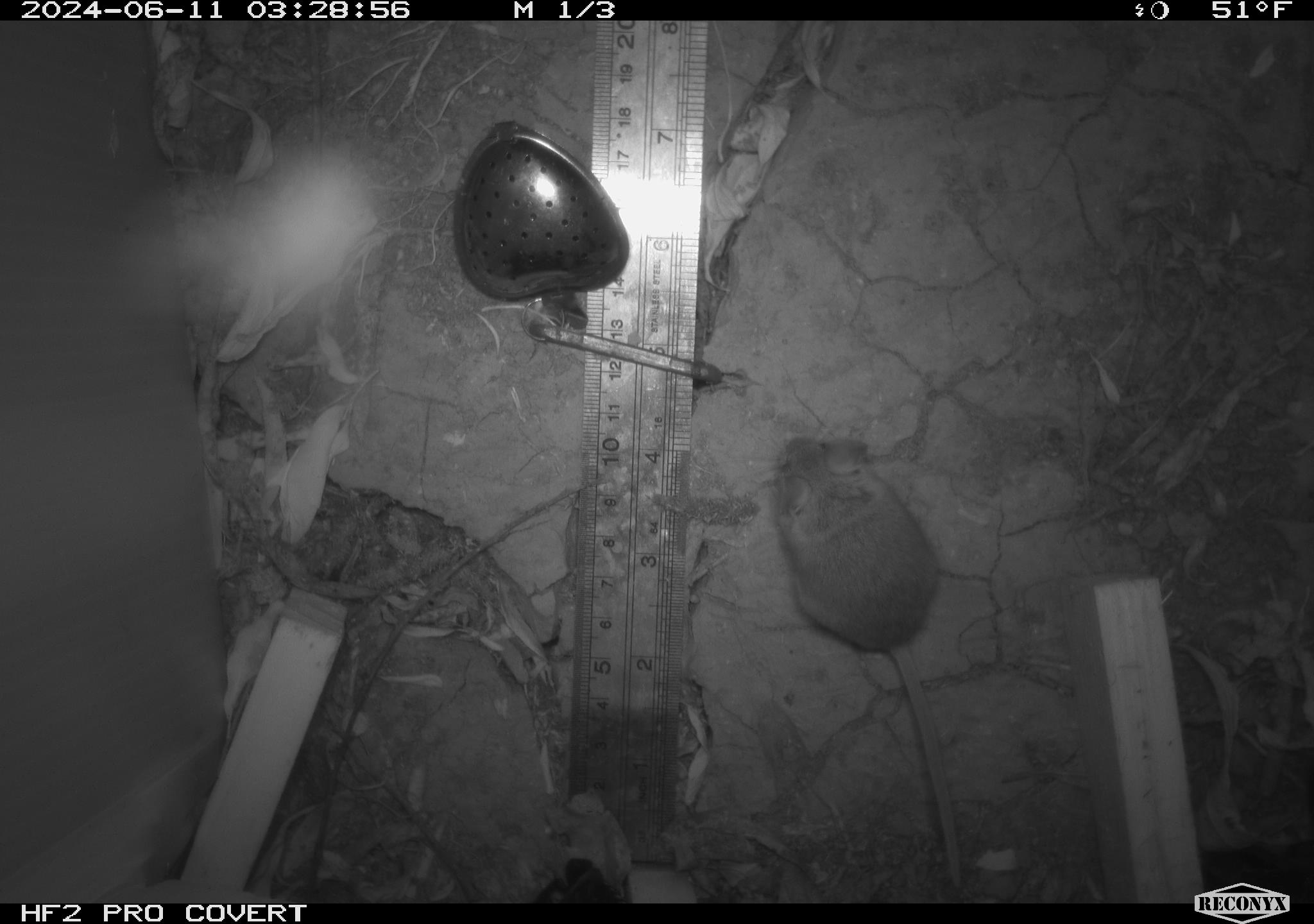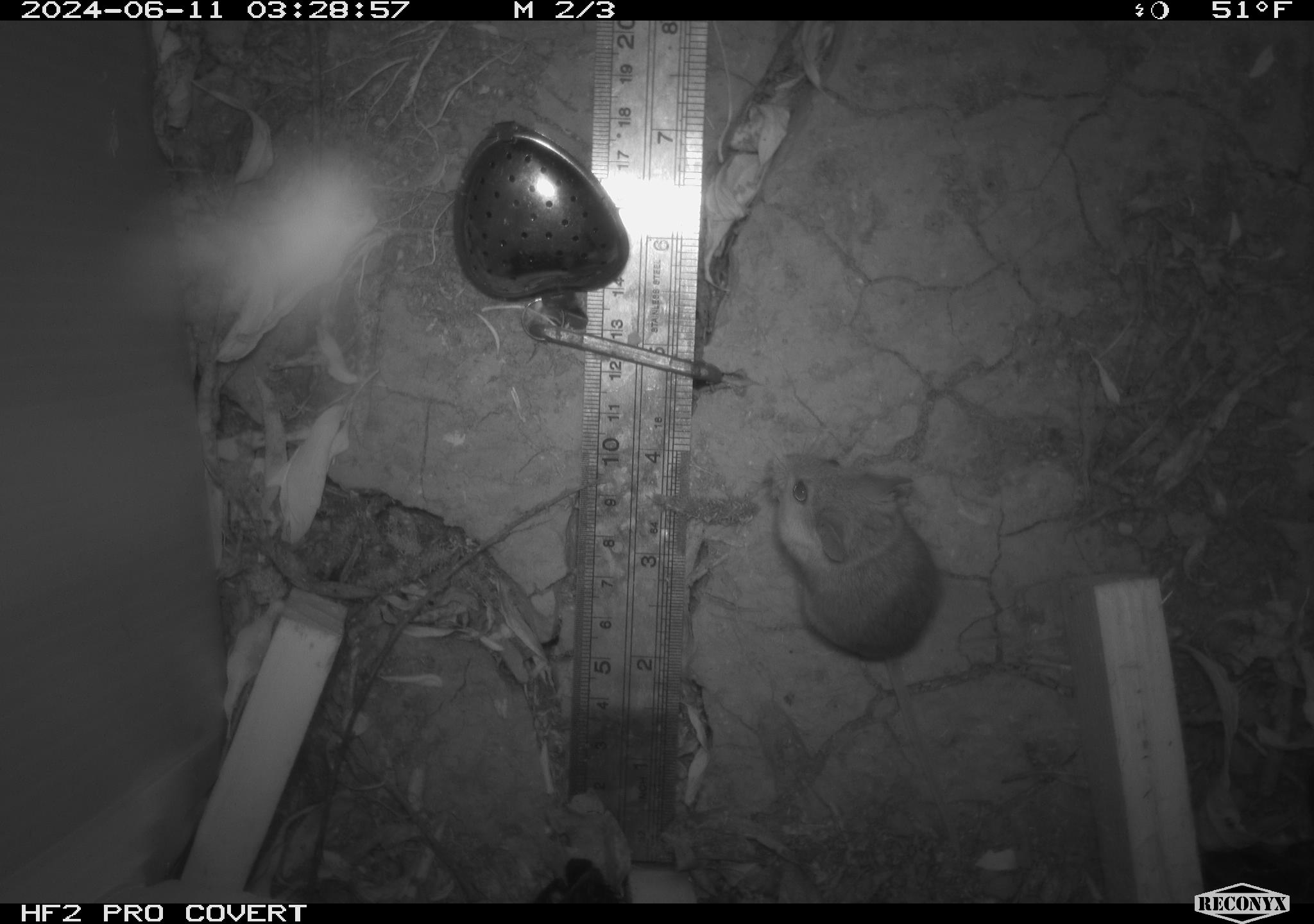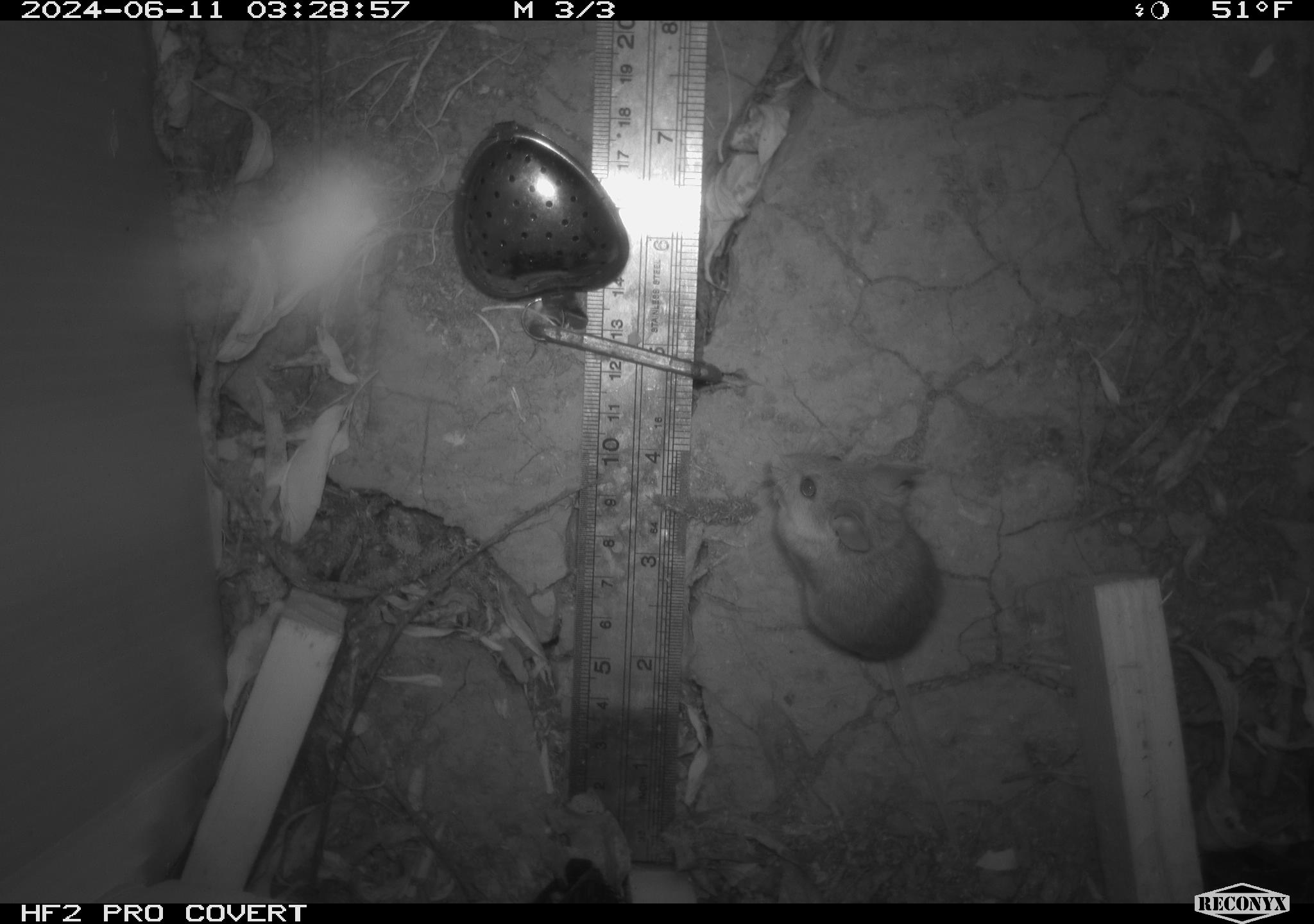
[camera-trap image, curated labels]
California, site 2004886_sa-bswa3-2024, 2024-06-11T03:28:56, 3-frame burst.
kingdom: Animalia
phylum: Chordata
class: Mammalia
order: Rodentia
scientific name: Rodentia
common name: mouse species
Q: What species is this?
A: Mouse species (Rodentia).